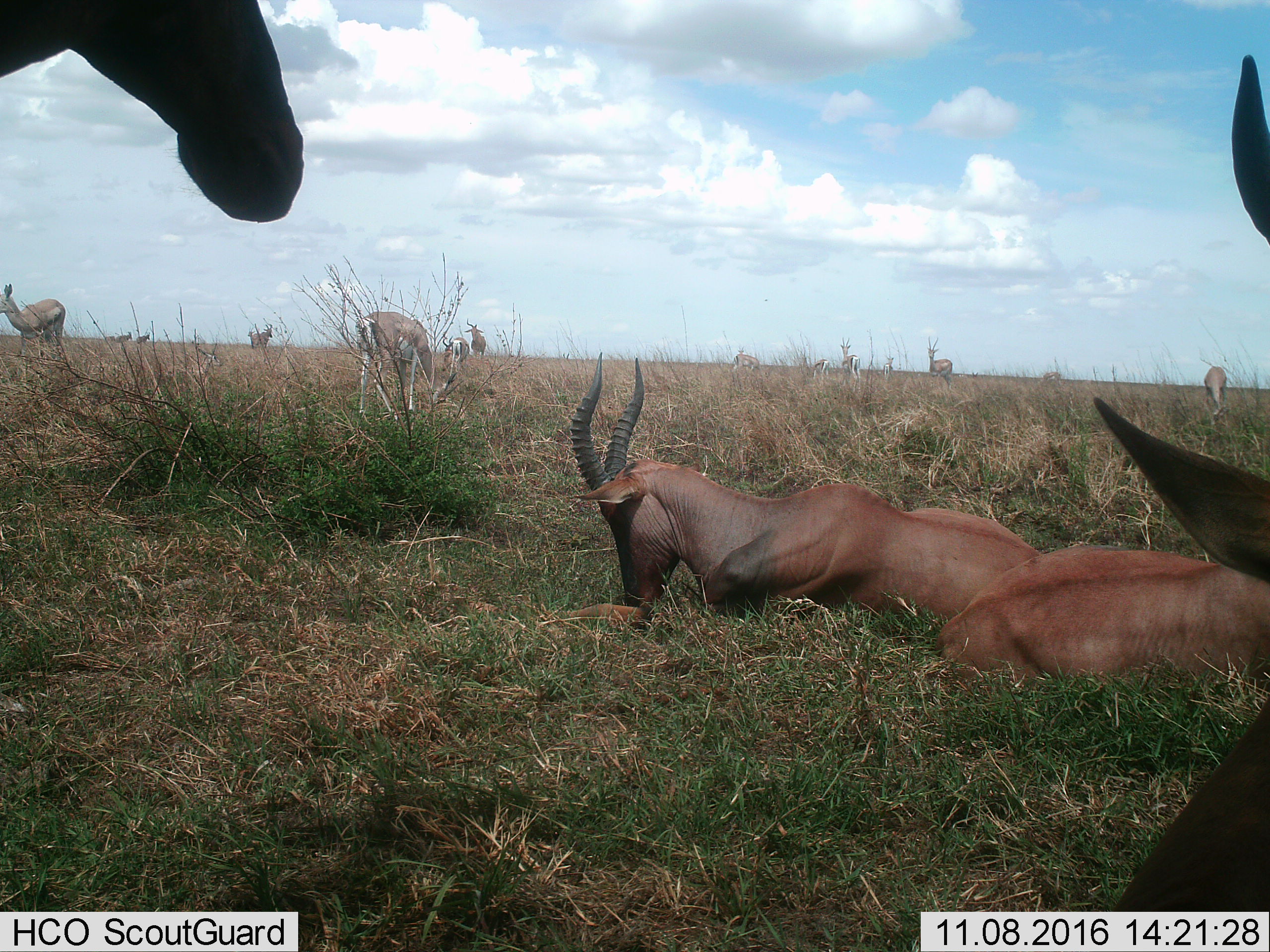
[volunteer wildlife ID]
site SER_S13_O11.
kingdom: Animalia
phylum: Chordata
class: Mammalia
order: Artiodactyla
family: Bovidae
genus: Damaliscus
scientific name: Damaliscus lunatus jimela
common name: topi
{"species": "topi (Damaliscus lunatus jimela)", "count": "5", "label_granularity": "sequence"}